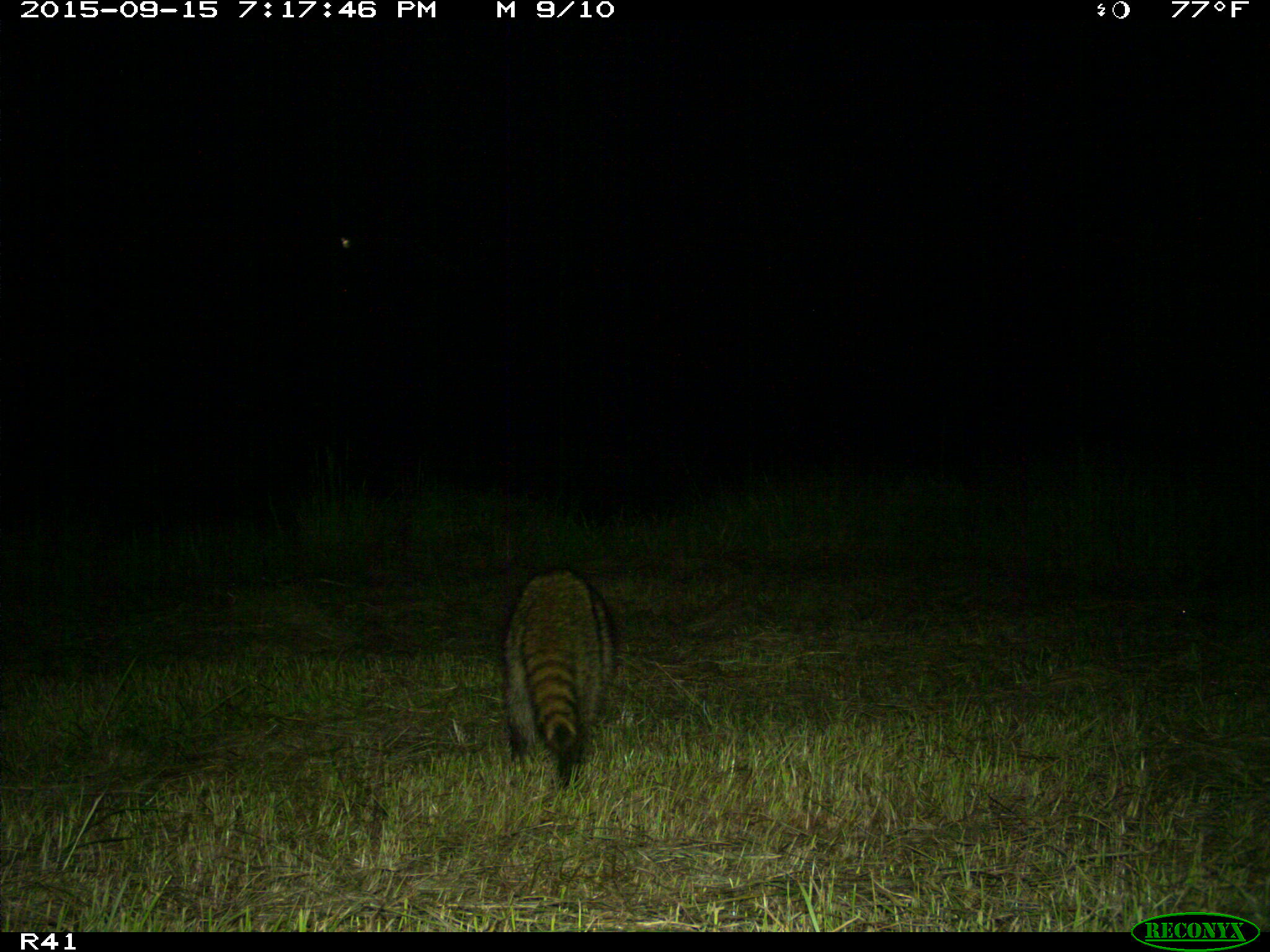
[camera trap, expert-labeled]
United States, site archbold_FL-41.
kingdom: Animalia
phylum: Chordata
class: Mammalia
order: Carnivora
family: Procyonidae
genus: Procyon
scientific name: Procyon lotor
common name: common raccoon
Procyon lotor (common raccoon).